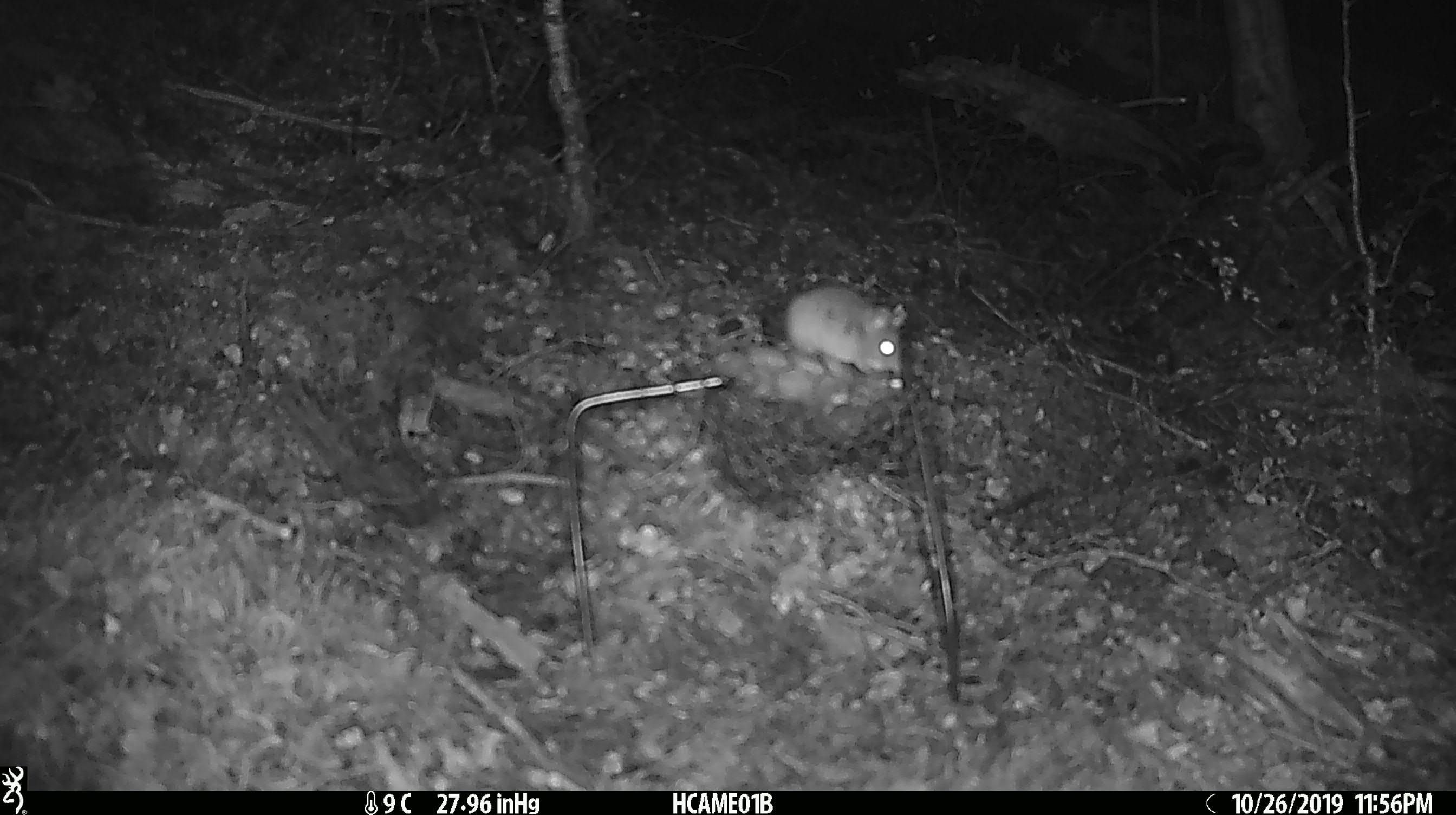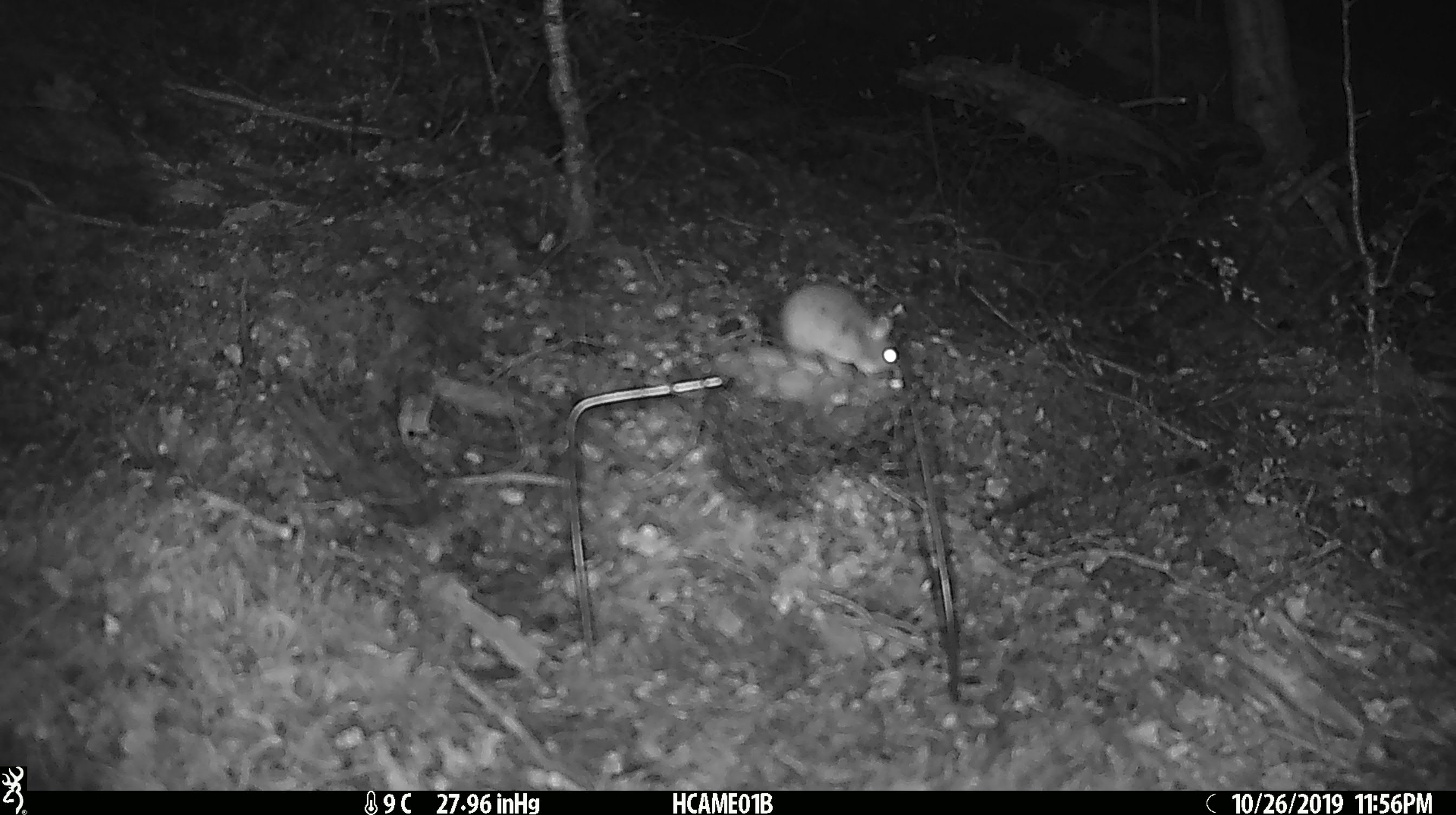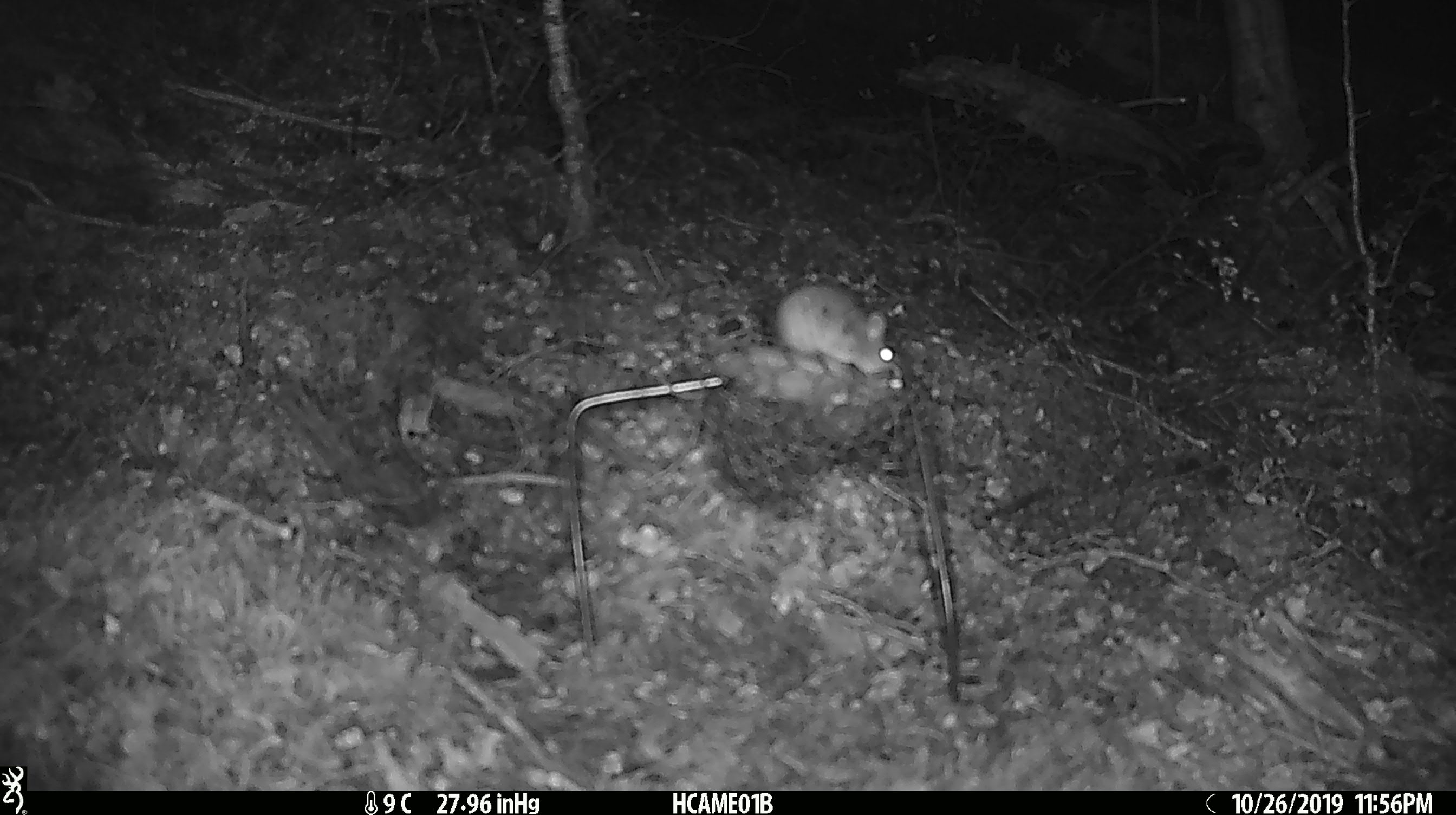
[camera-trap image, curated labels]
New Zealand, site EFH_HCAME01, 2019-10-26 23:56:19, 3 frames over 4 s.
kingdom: Animalia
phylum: Chordata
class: Mammalia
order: Rodentia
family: Muridae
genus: Mus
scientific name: Mus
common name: mouse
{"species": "mouse (Mus)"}